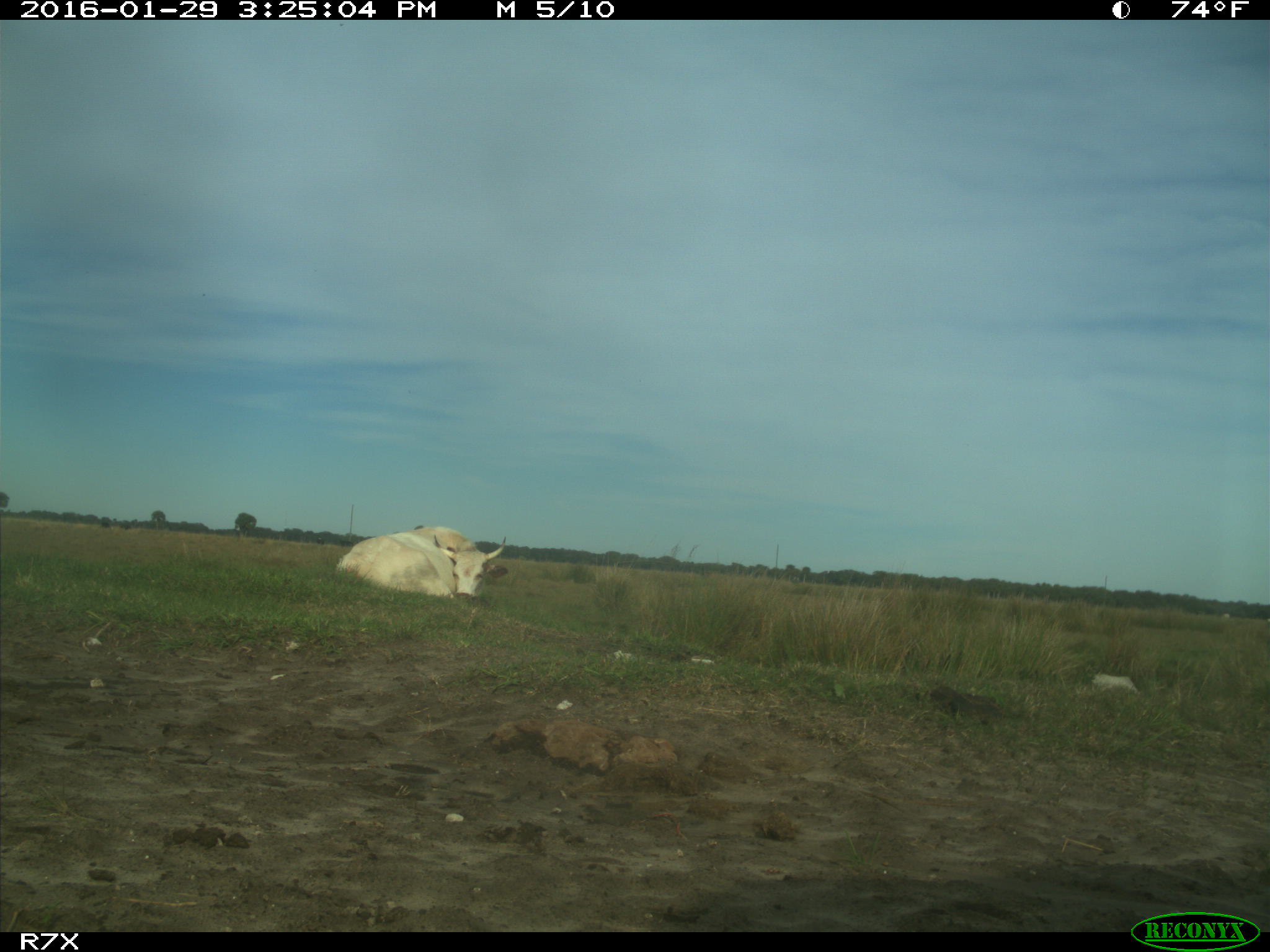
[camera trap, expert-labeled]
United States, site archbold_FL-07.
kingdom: Animalia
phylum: Chordata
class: Mammalia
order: Artiodactyla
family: Bovidae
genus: Bos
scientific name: Bos taurus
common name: domestic cow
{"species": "Bos taurus (domestic cow)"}